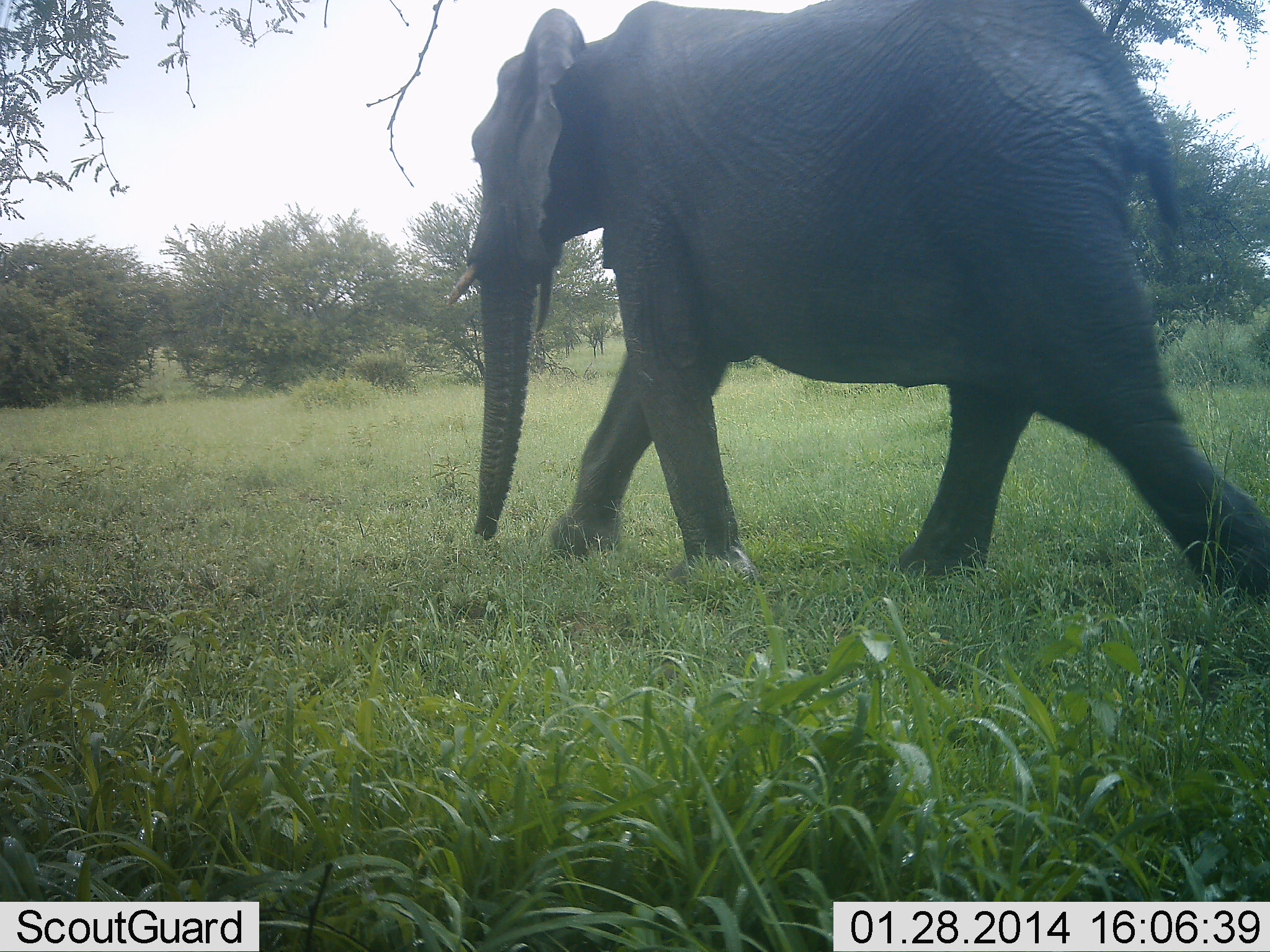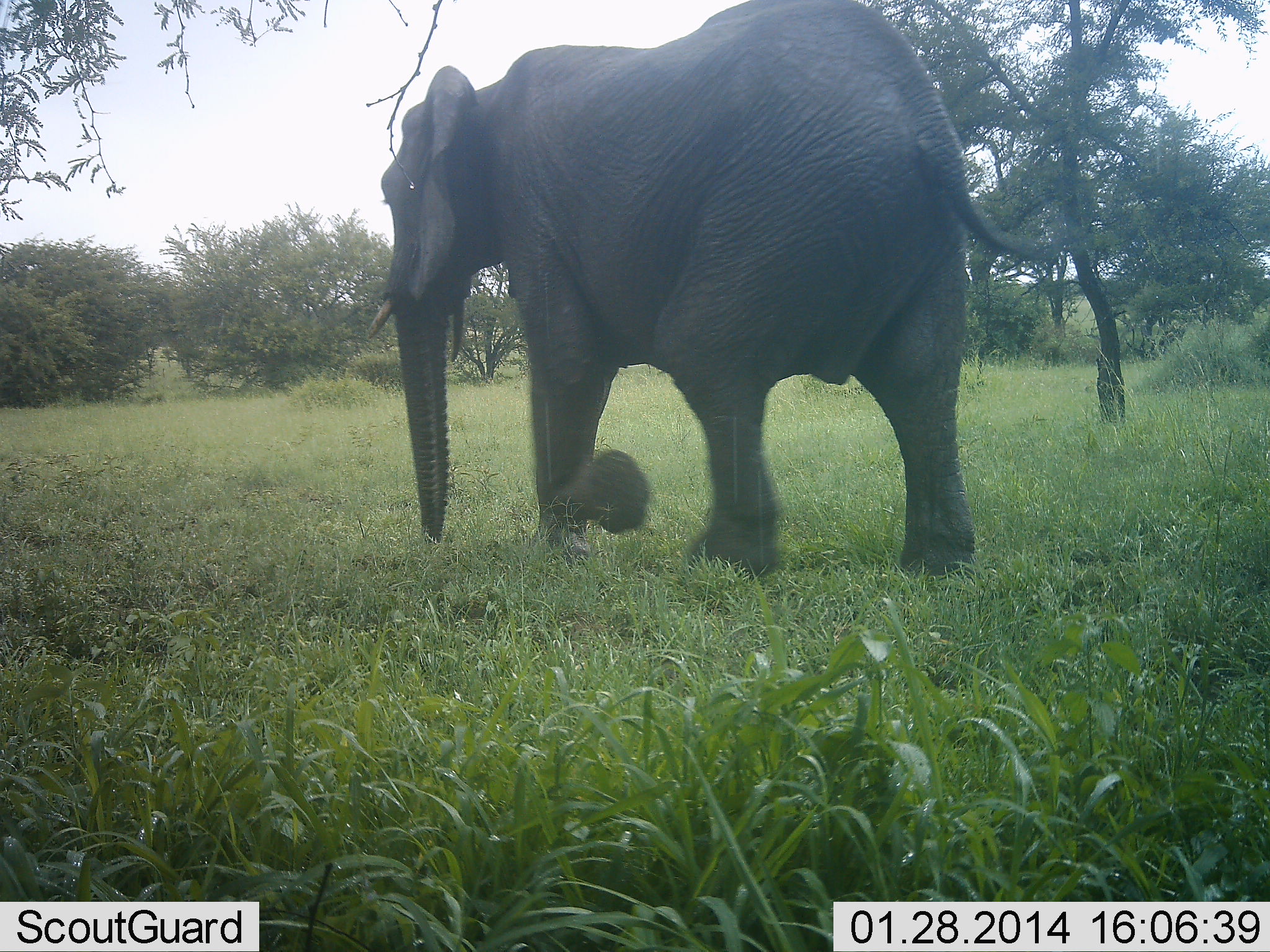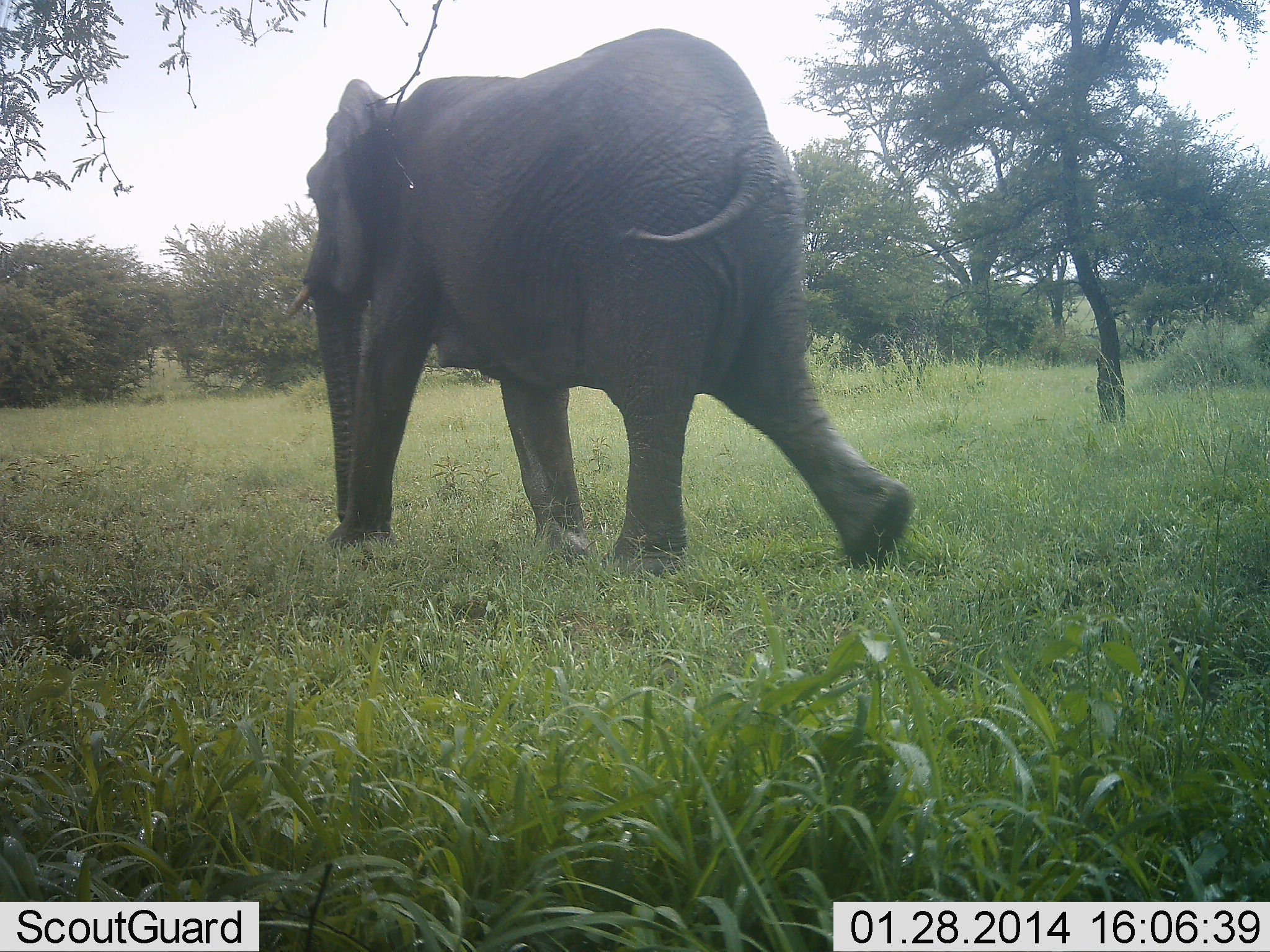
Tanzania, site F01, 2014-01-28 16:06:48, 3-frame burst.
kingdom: Animalia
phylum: Chordata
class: Mammalia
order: Proboscidea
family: Elephantidae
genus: Loxodonta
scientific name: Loxodonta africana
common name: african bush elephant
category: elephant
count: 1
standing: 10%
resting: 0%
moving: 100%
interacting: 0%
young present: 0%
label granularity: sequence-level